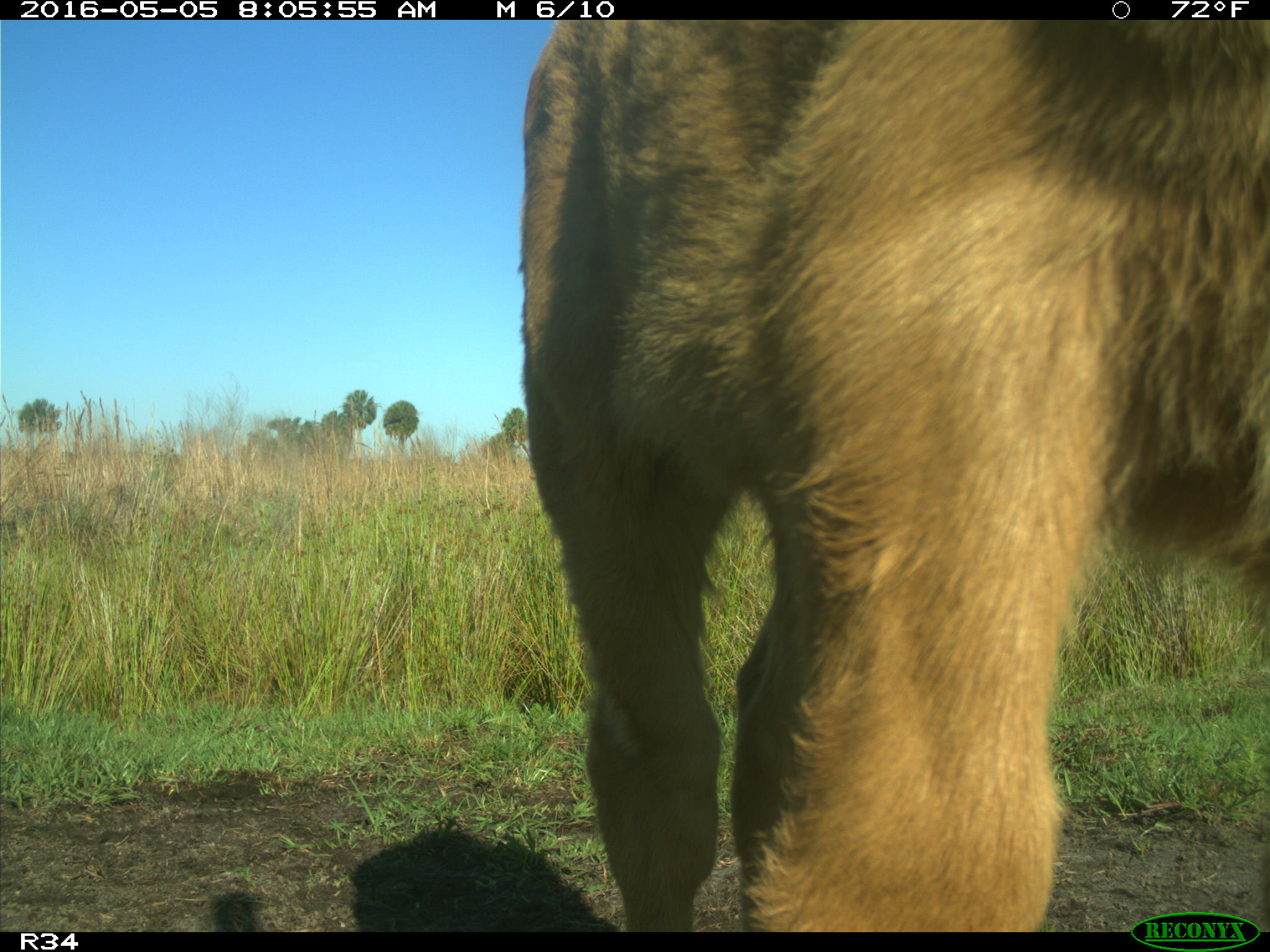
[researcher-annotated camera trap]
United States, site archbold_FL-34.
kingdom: Animalia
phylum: Chordata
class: Mammalia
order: Artiodactyla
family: Bovidae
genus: Bos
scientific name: Bos taurus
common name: domestic cow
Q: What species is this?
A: Bos taurus (domestic cow).